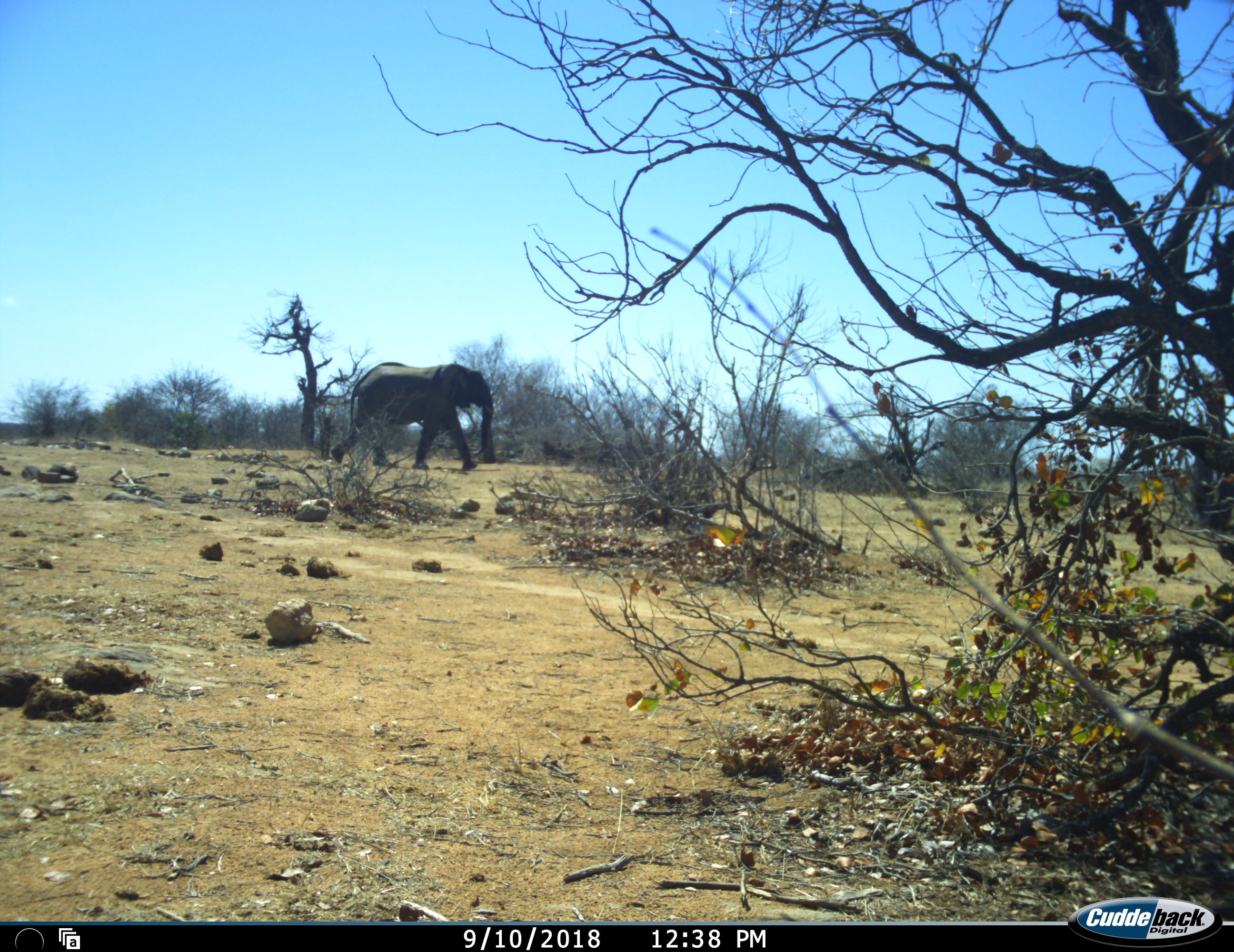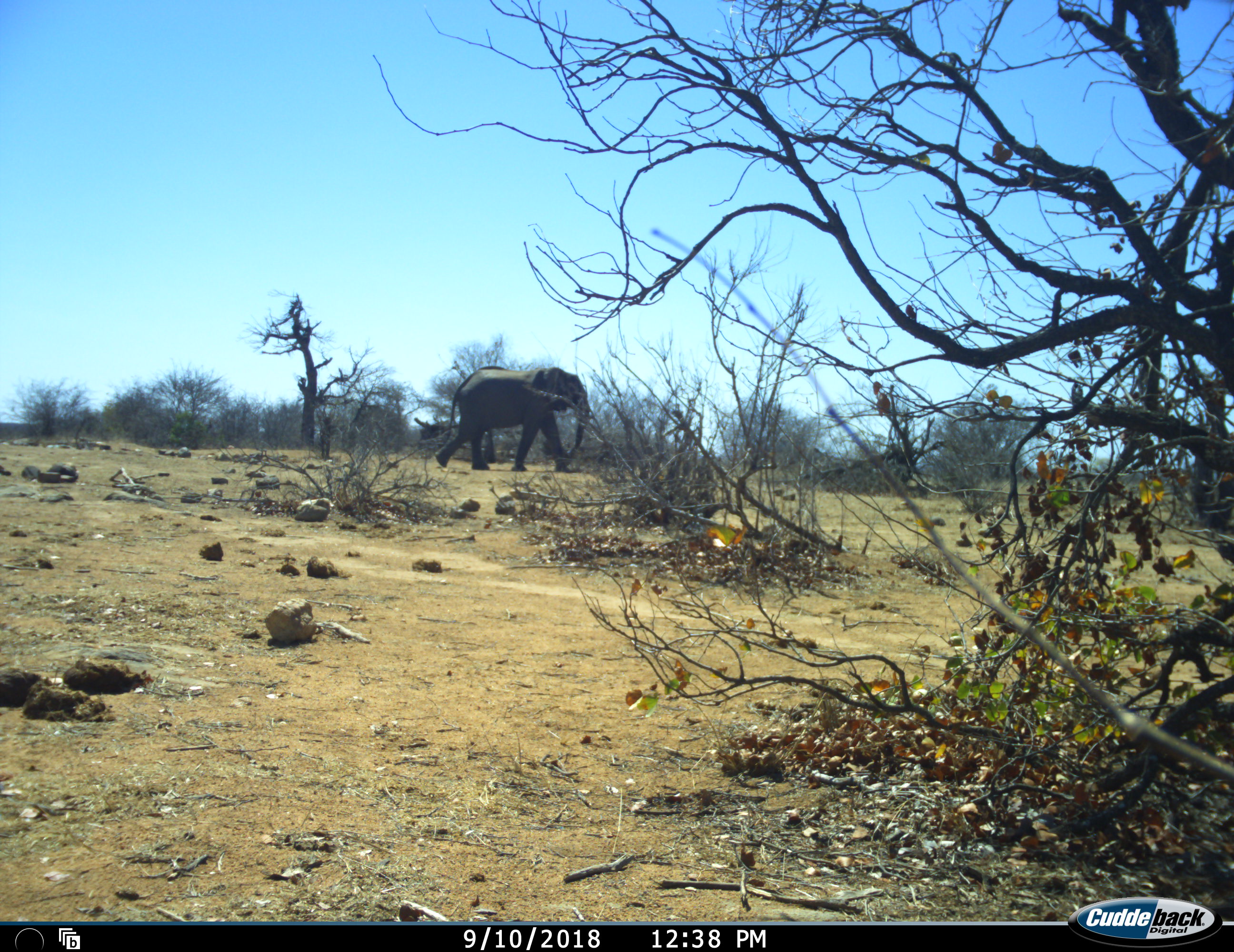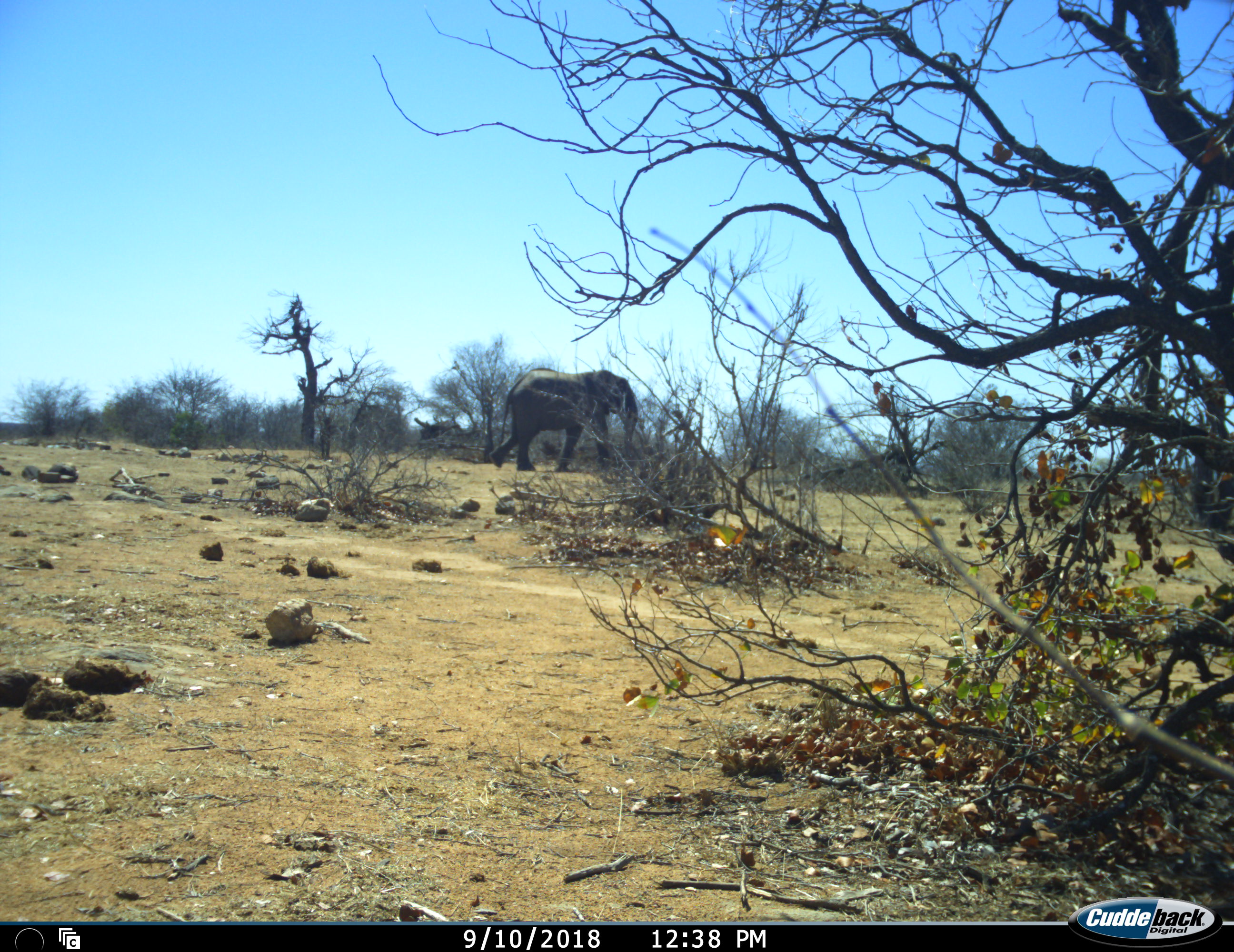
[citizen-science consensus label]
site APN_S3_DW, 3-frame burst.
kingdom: Animalia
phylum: Chordata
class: Mammalia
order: Proboscidea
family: Elephantidae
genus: Loxodonta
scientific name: Loxodonta africana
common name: african bush elephant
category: elephant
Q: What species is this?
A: Elephant (african bush elephant) (Loxodonta africana).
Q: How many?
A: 1.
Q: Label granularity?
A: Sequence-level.